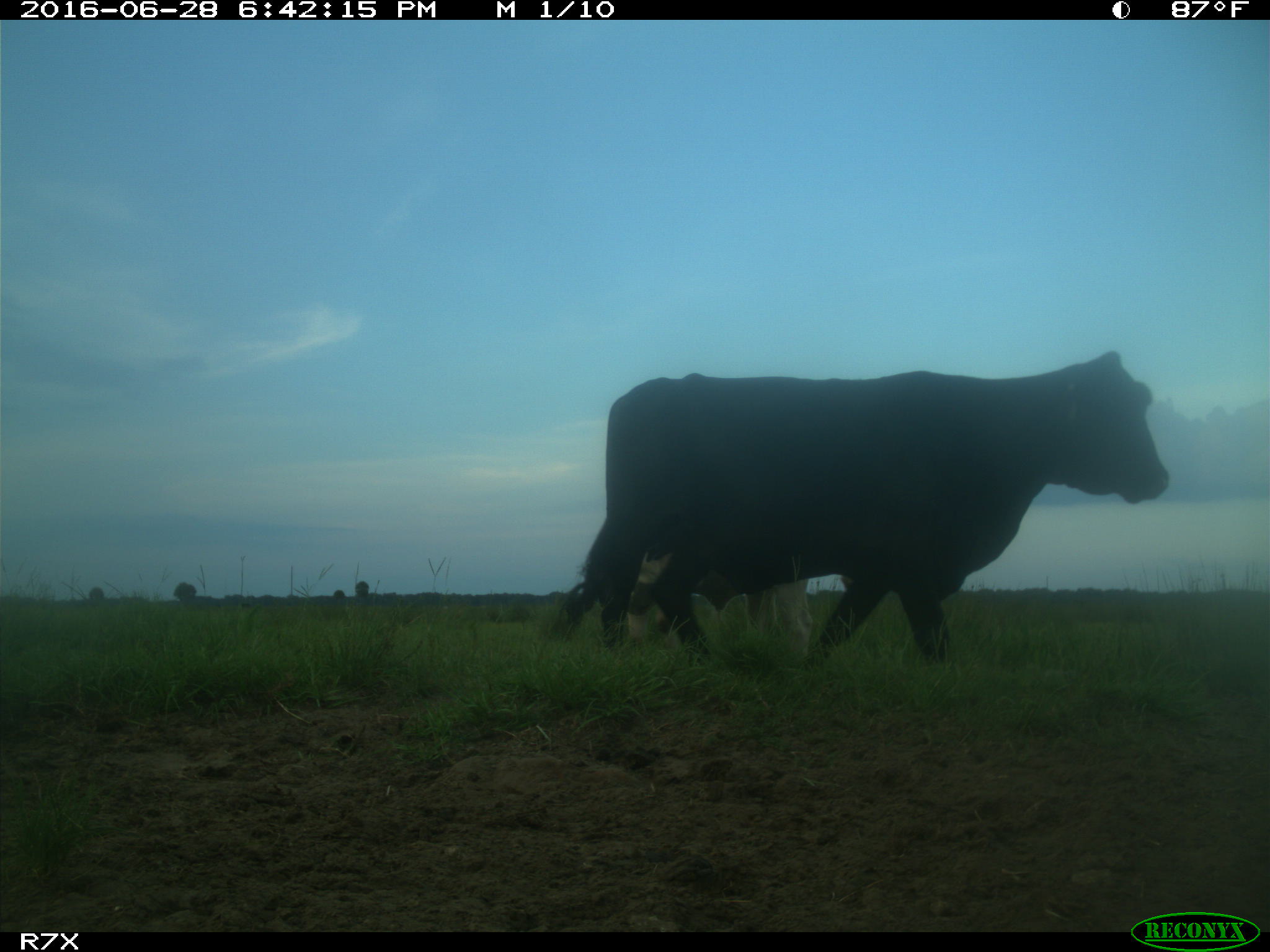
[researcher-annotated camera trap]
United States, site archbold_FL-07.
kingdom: Animalia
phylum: Chordata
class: Mammalia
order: Artiodactyla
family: Bovidae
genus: Bos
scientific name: Bos taurus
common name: domestic cow